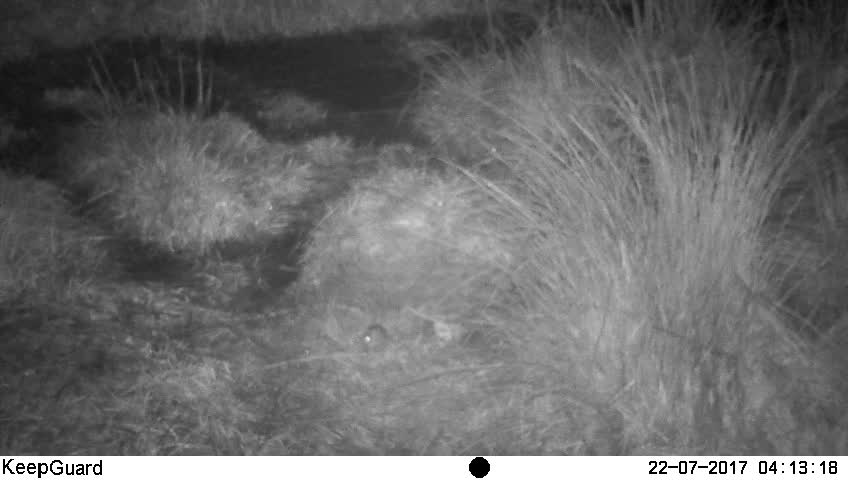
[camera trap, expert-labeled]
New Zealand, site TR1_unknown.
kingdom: Animalia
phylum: Chordata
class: Mammalia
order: Rodentia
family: Muridae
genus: Mus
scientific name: Mus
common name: mouse